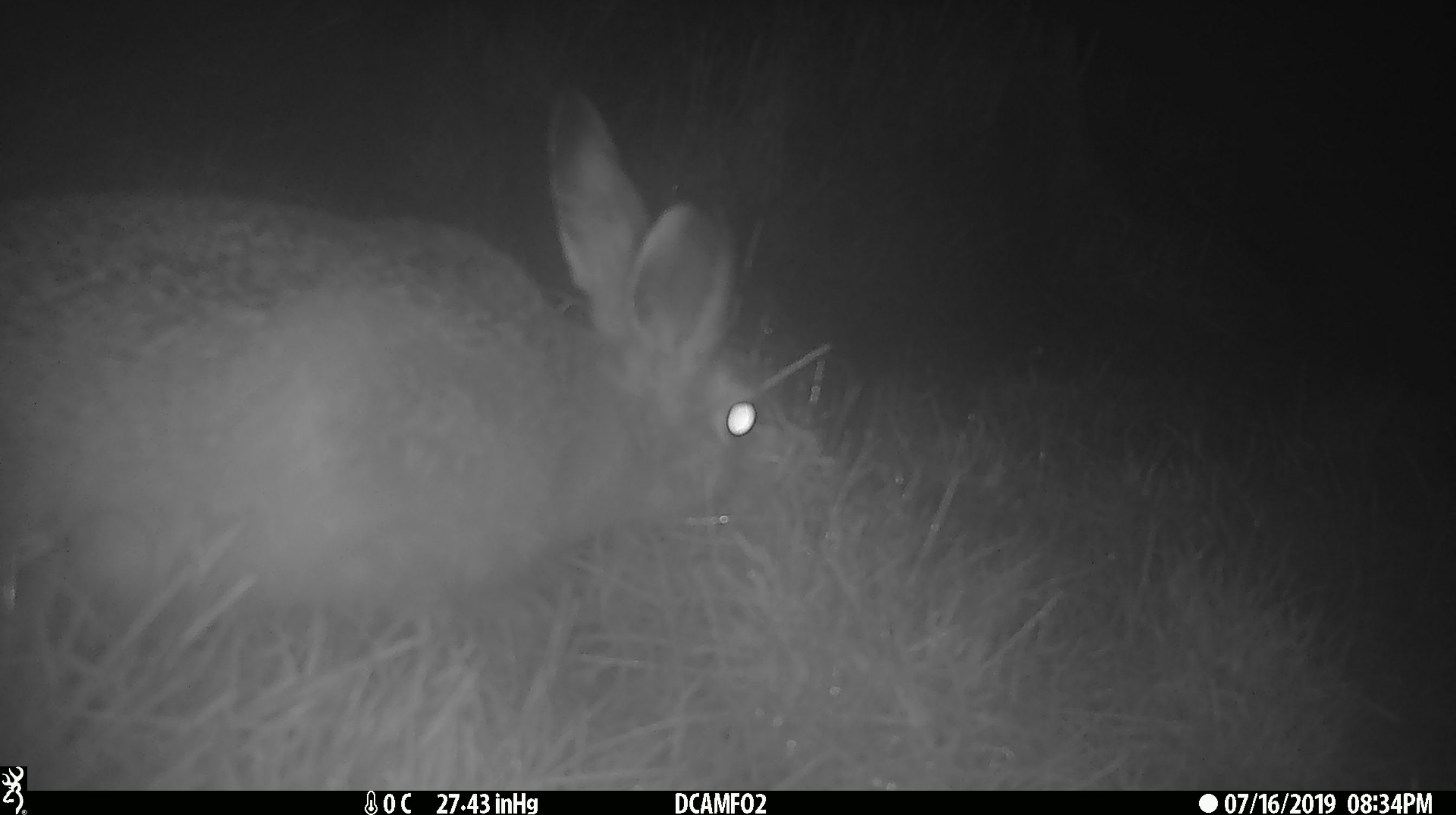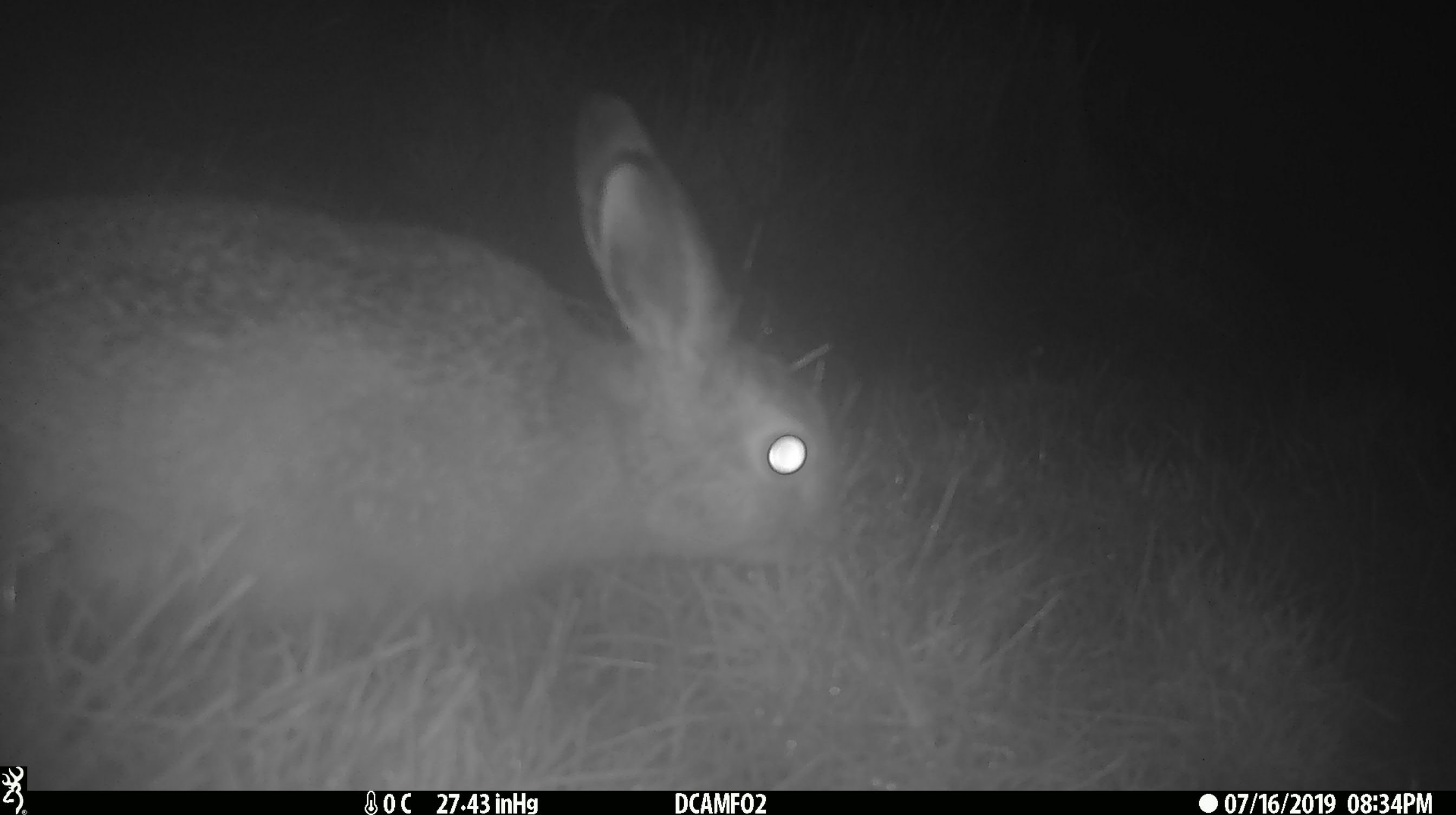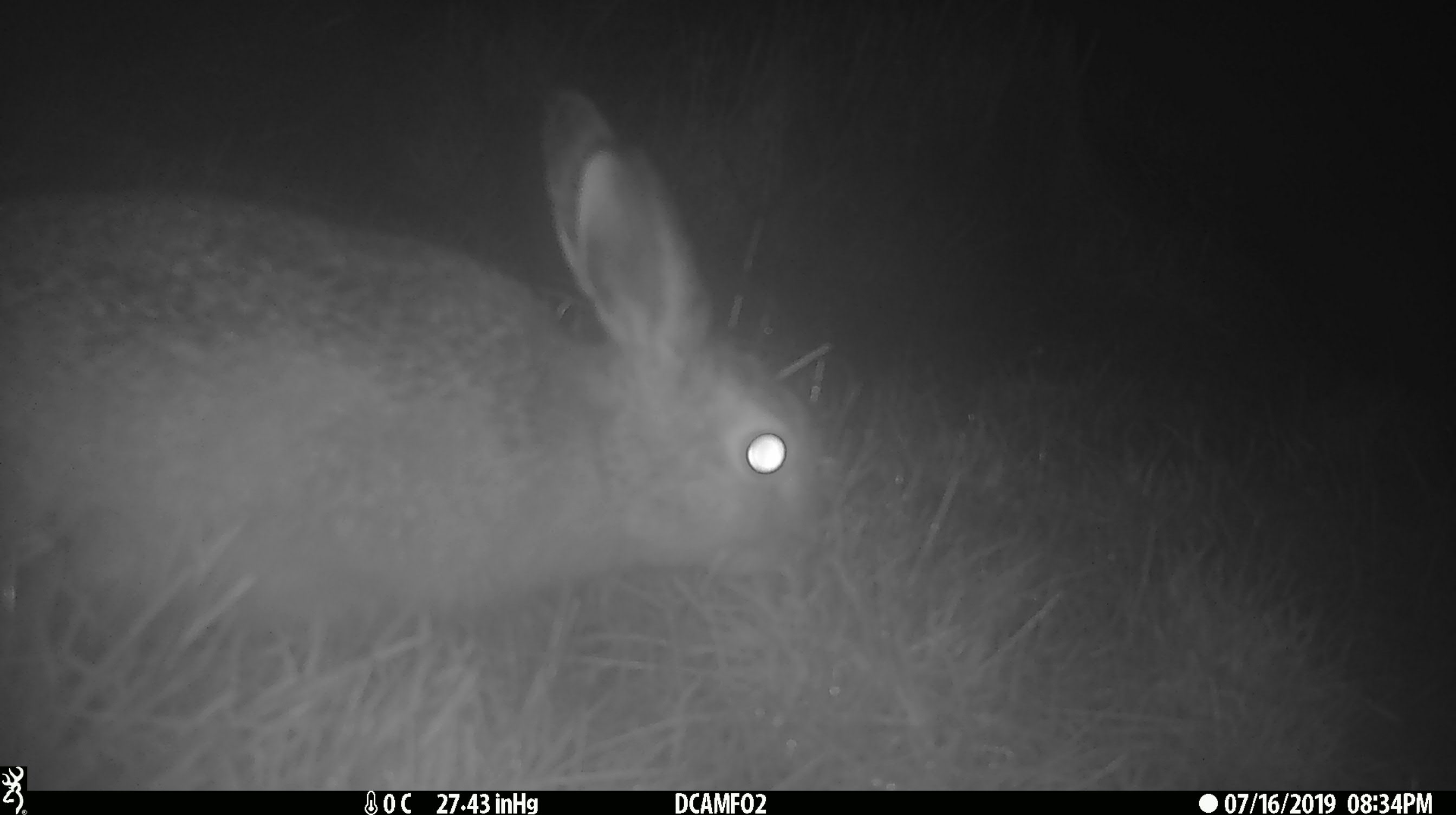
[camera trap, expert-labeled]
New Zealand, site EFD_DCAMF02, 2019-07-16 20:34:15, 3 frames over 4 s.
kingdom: Animalia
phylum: Chordata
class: Mammalia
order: Lagomorpha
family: Leporidae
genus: Lepus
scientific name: Lepus europaeus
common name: brown hare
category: hare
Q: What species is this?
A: Hare (brown hare) (Lepus europaeus).